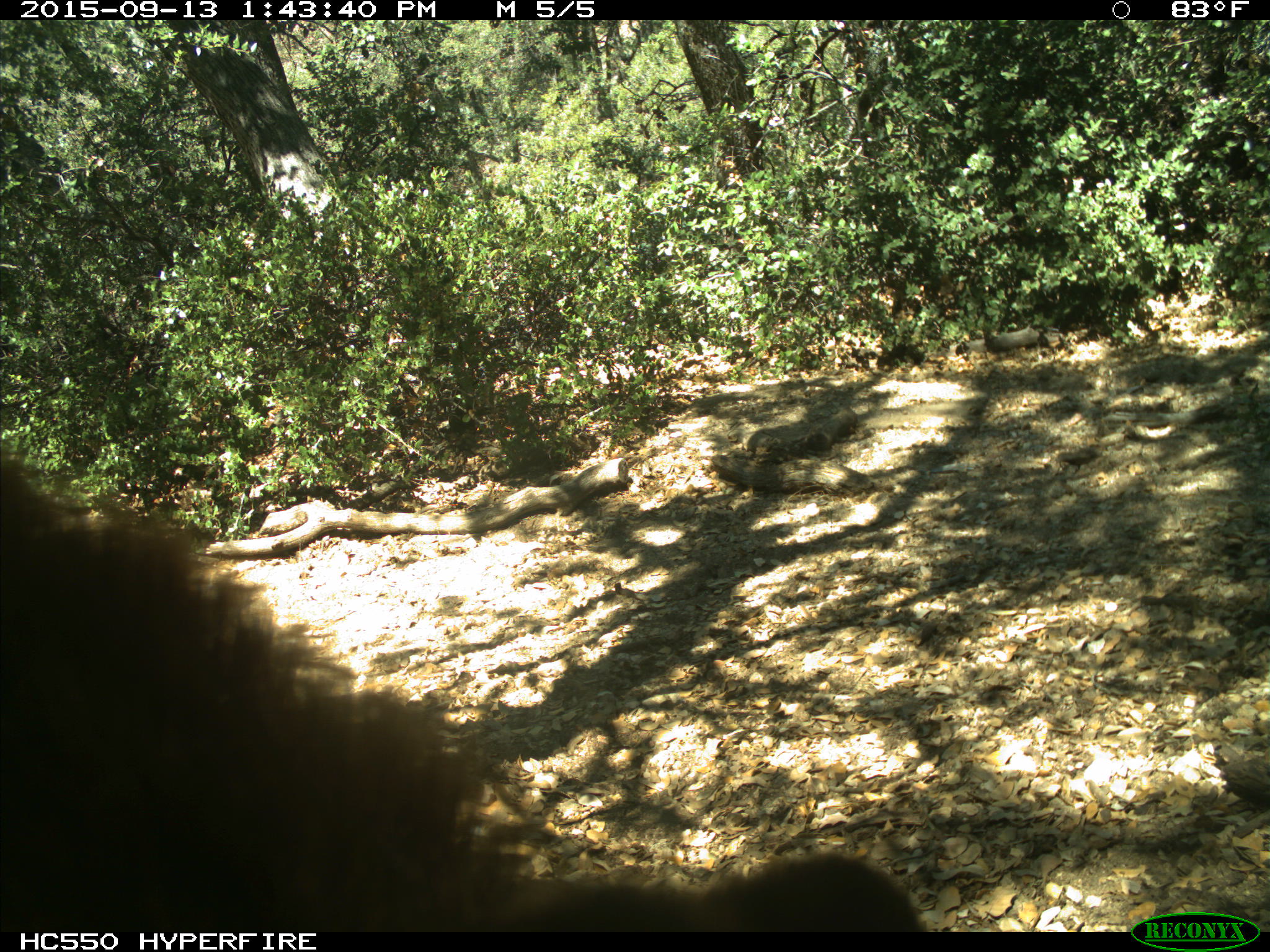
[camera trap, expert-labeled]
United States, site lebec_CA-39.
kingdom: Animalia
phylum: Chordata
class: Mammalia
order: Carnivora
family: Ursidae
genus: Ursus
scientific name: Ursus americanus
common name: american black bear